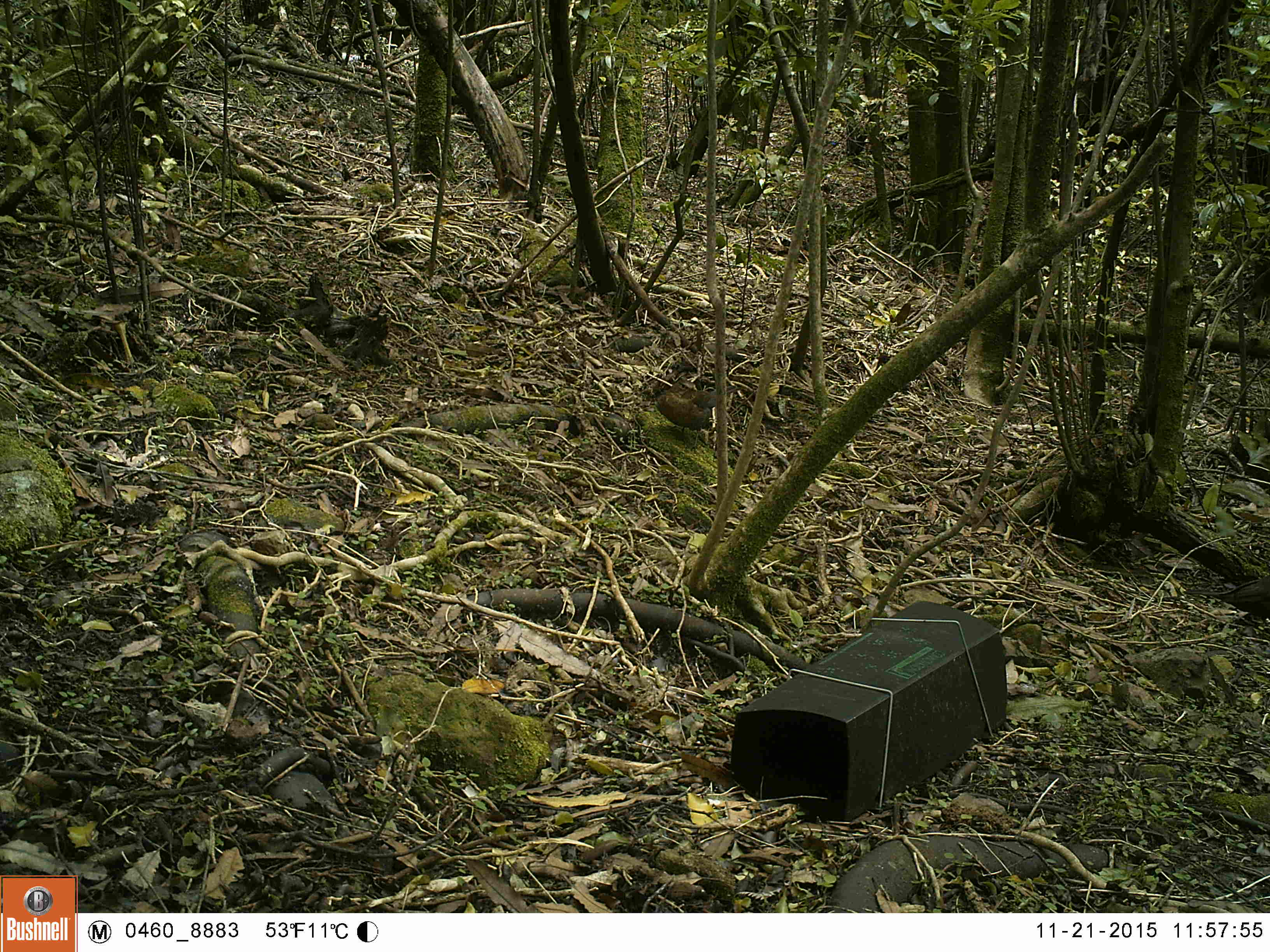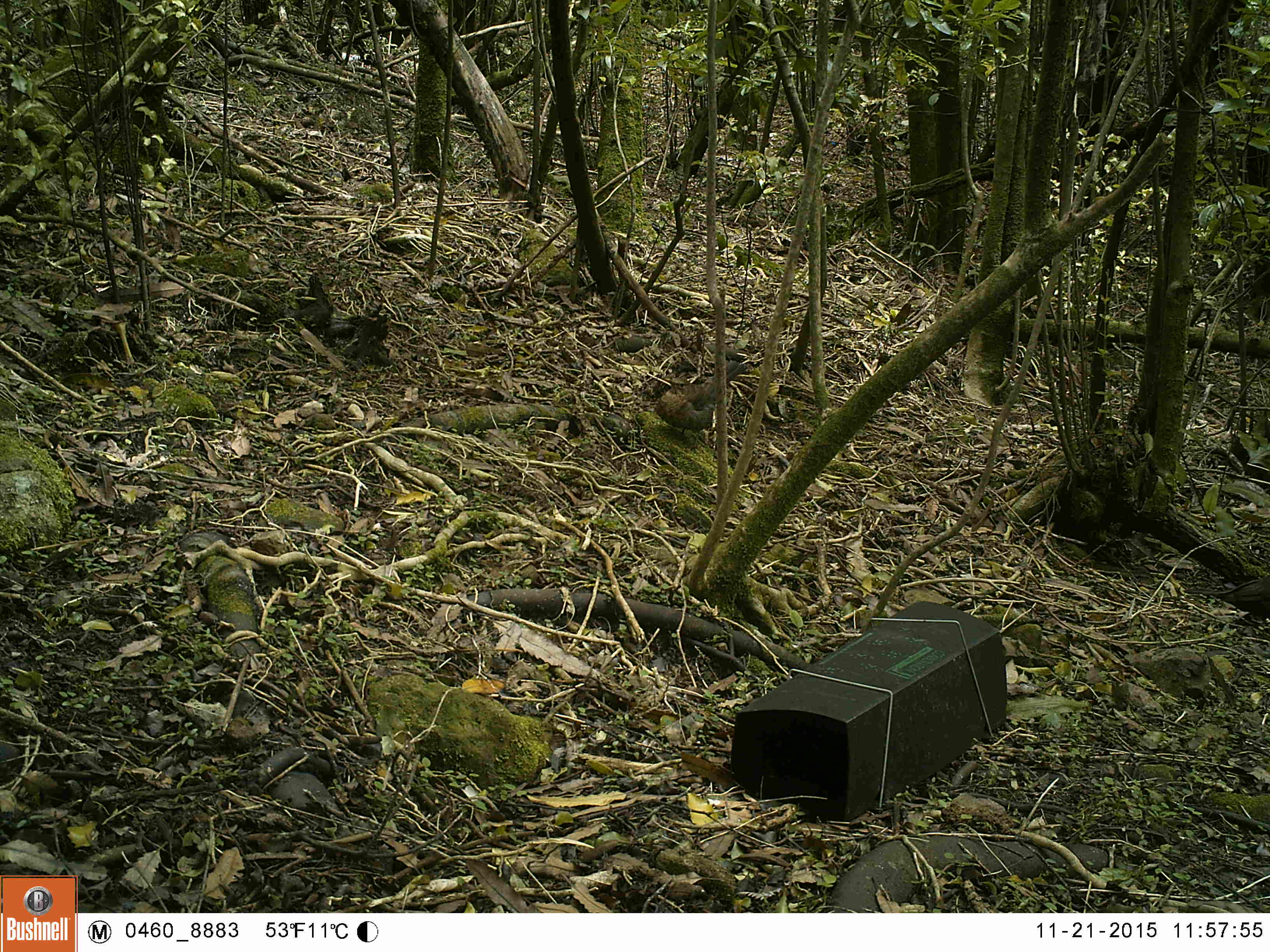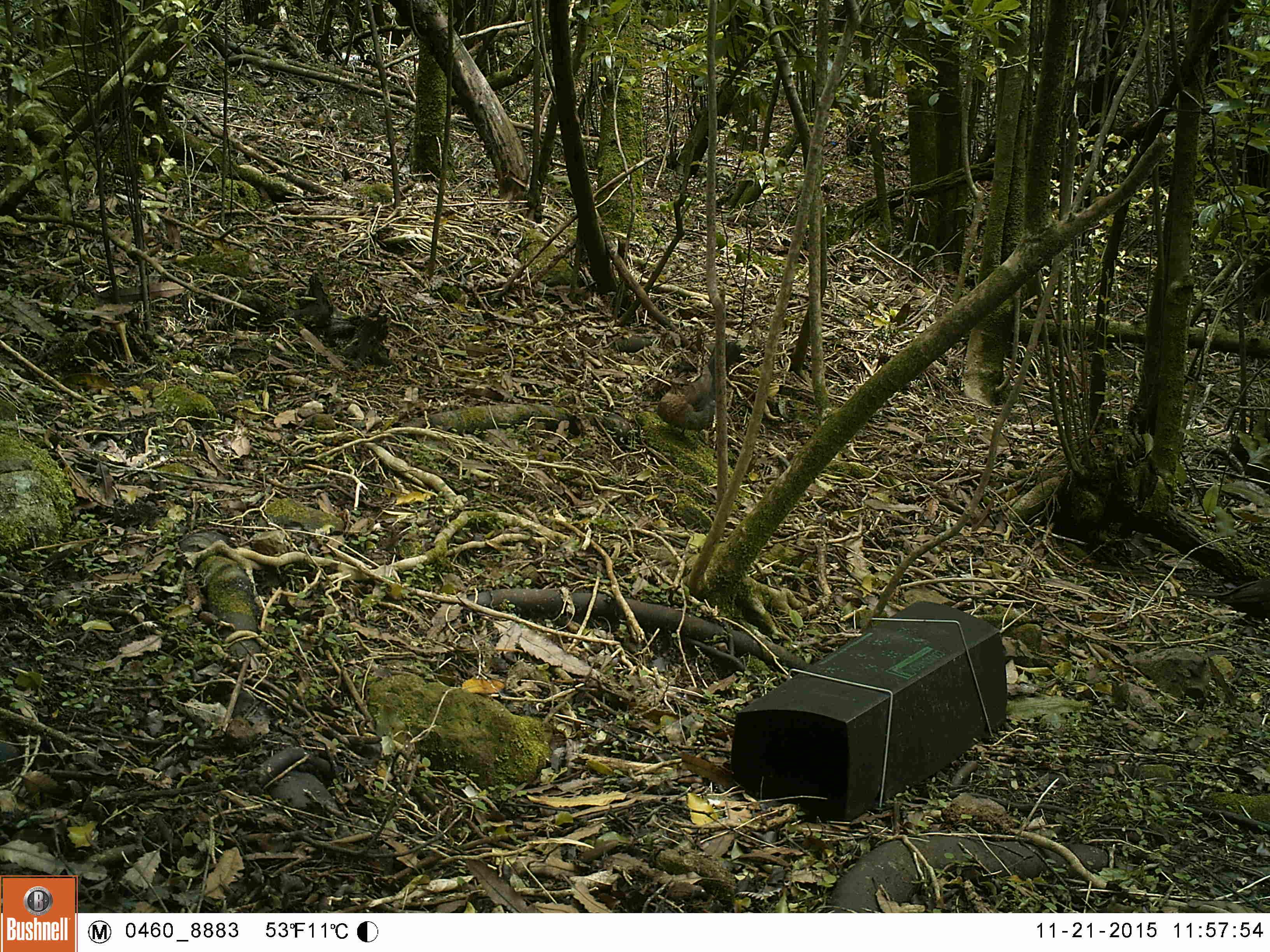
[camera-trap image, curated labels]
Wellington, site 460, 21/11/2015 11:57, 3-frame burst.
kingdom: Animalia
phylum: Chordata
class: Aves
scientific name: Aves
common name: bird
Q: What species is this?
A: Bird (Aves).